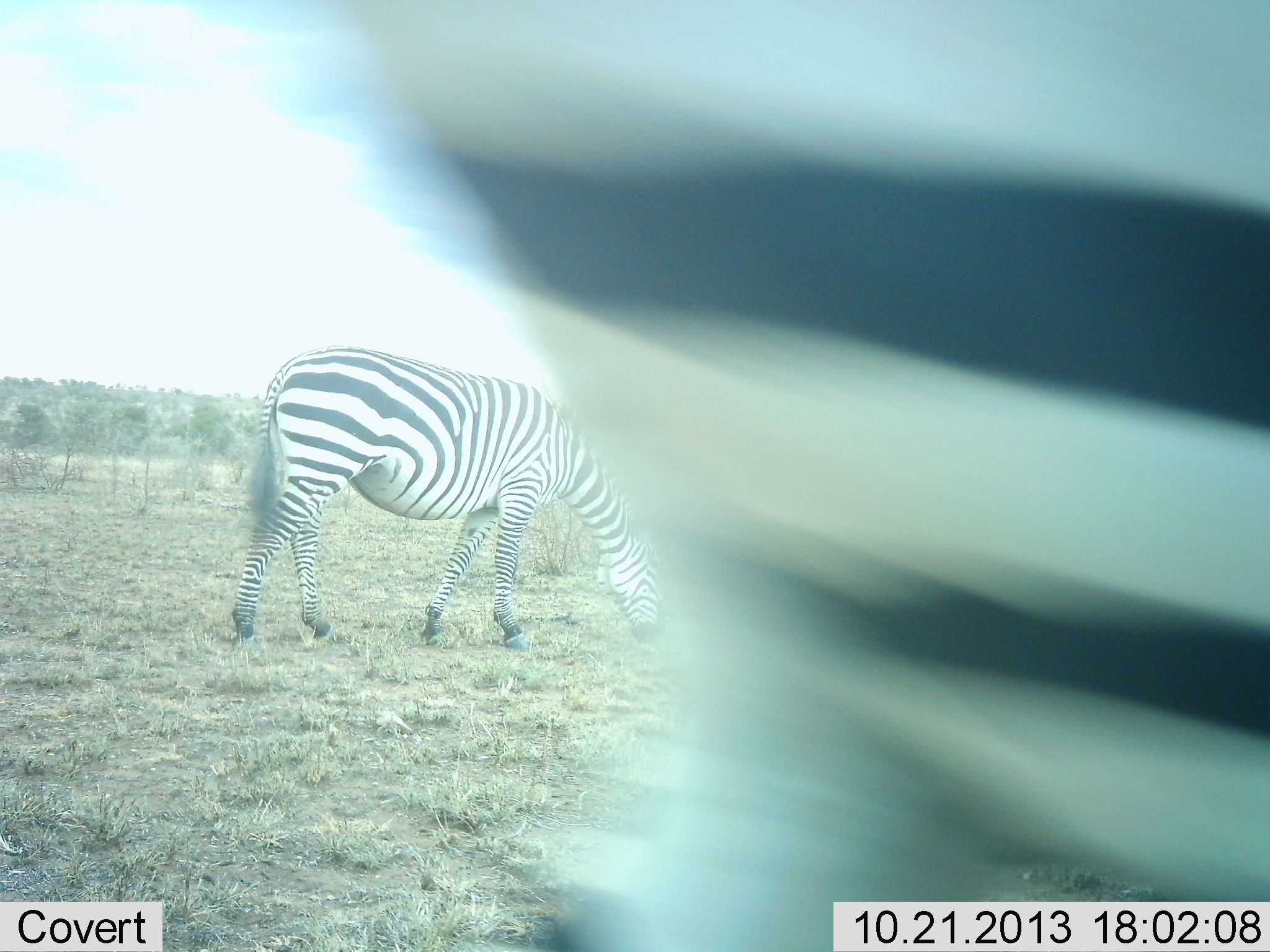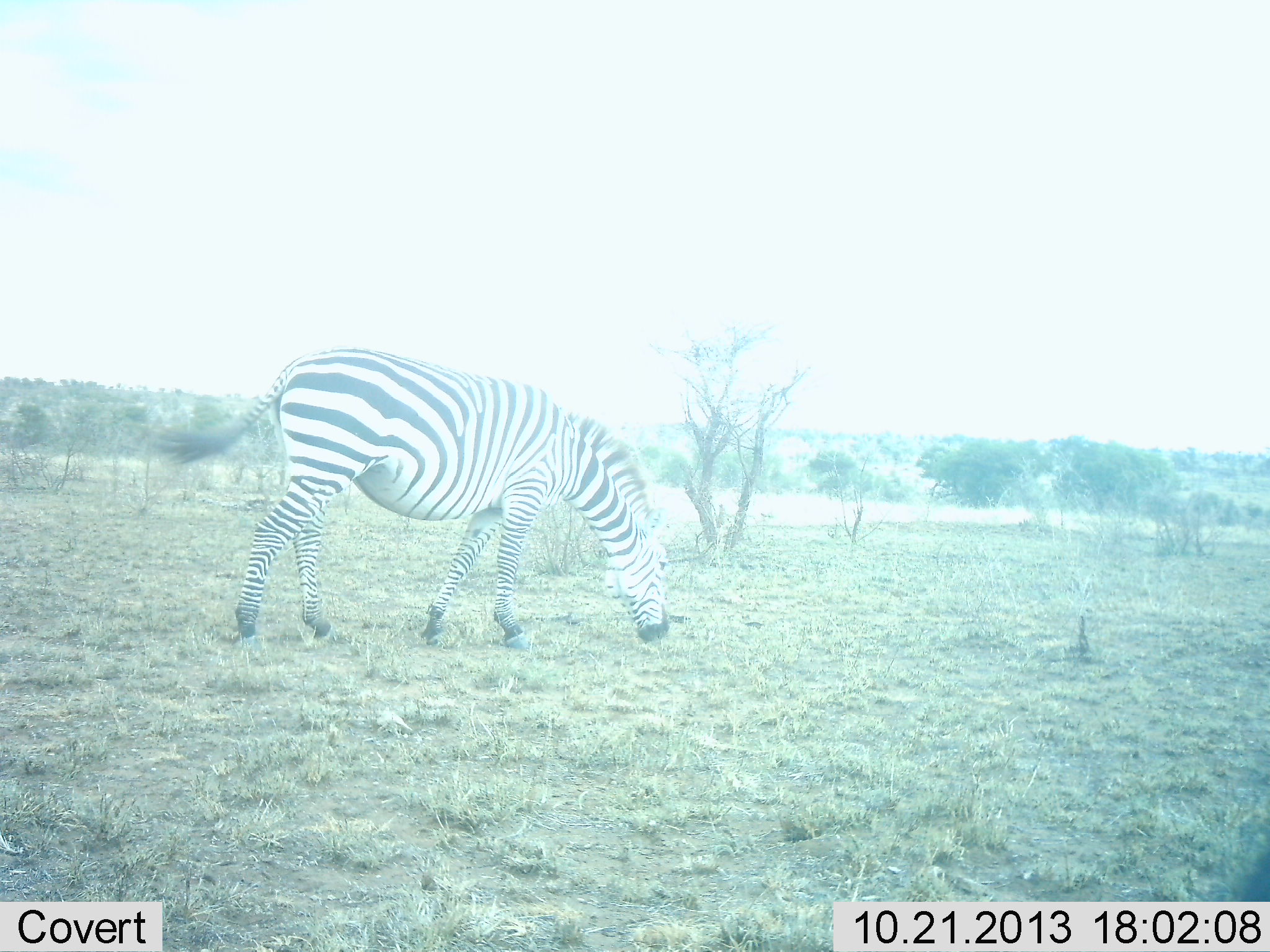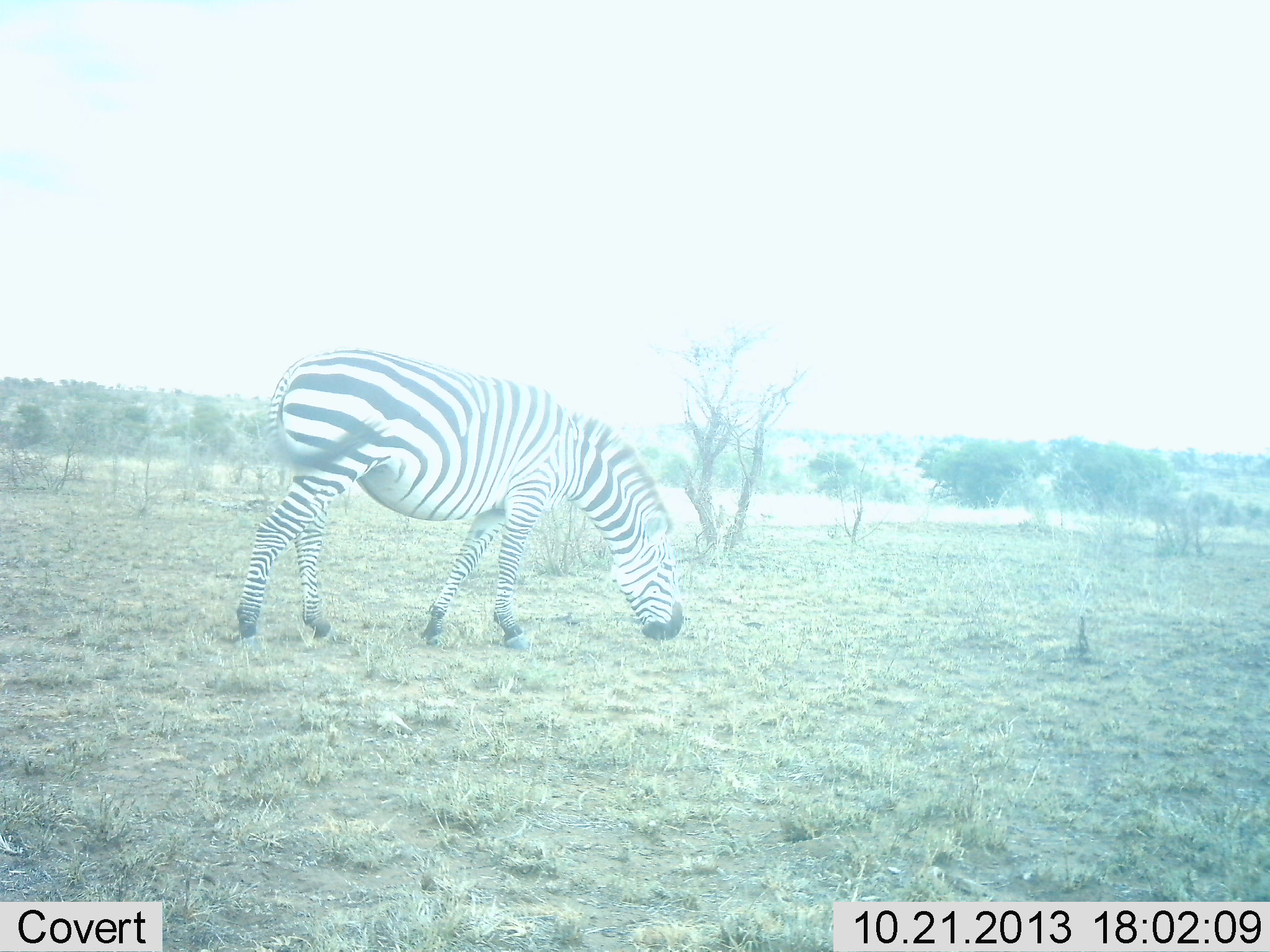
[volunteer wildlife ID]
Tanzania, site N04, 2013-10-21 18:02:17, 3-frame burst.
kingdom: Animalia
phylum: Chordata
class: Mammalia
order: Perissodactyla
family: Equidae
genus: Equus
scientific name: Equus quagga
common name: plains zebra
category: zebra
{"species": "zebra (plains zebra) (Equus quagga)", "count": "2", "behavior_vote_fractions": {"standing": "36%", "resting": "0%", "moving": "49%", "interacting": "0%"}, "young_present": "0%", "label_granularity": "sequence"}